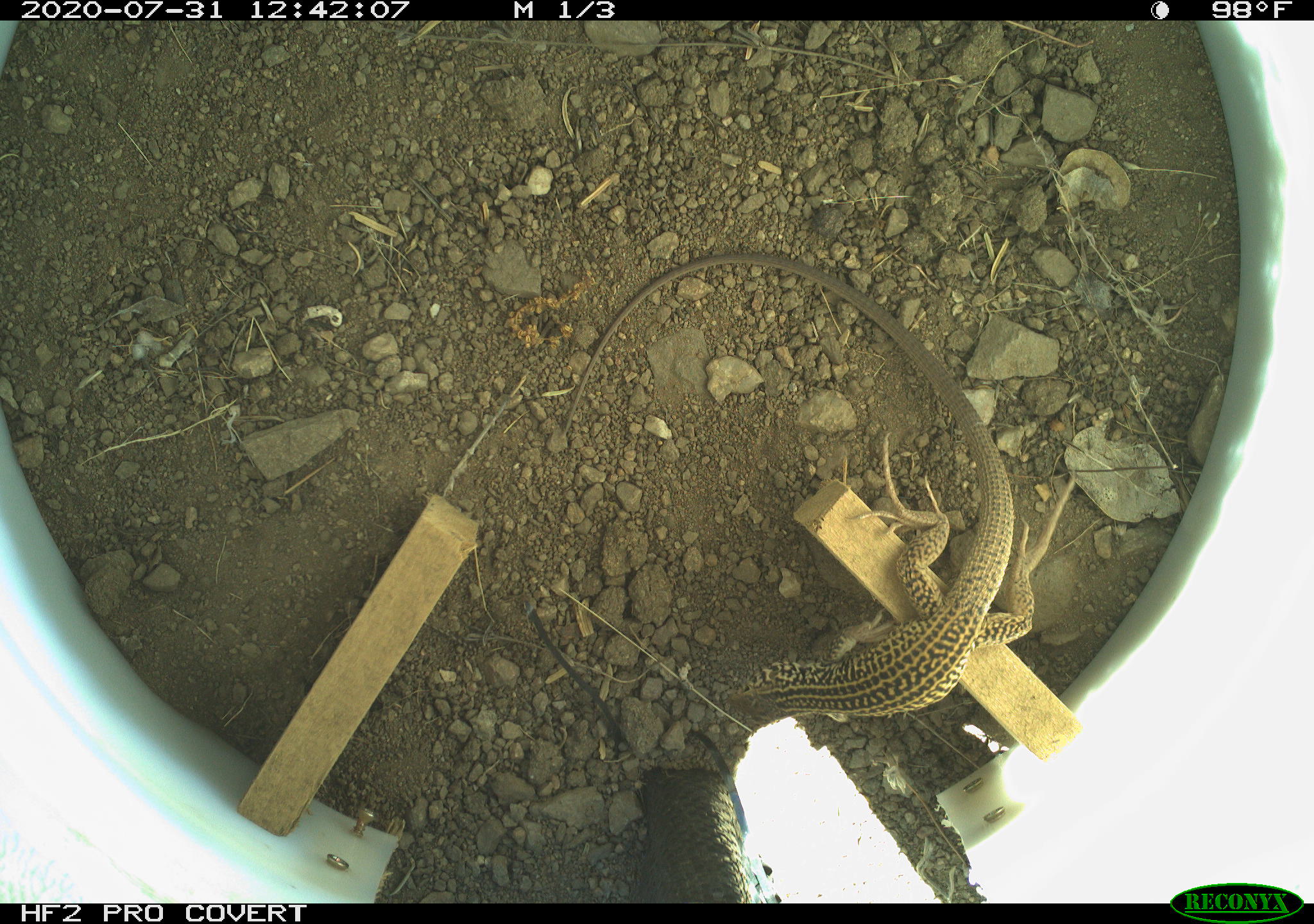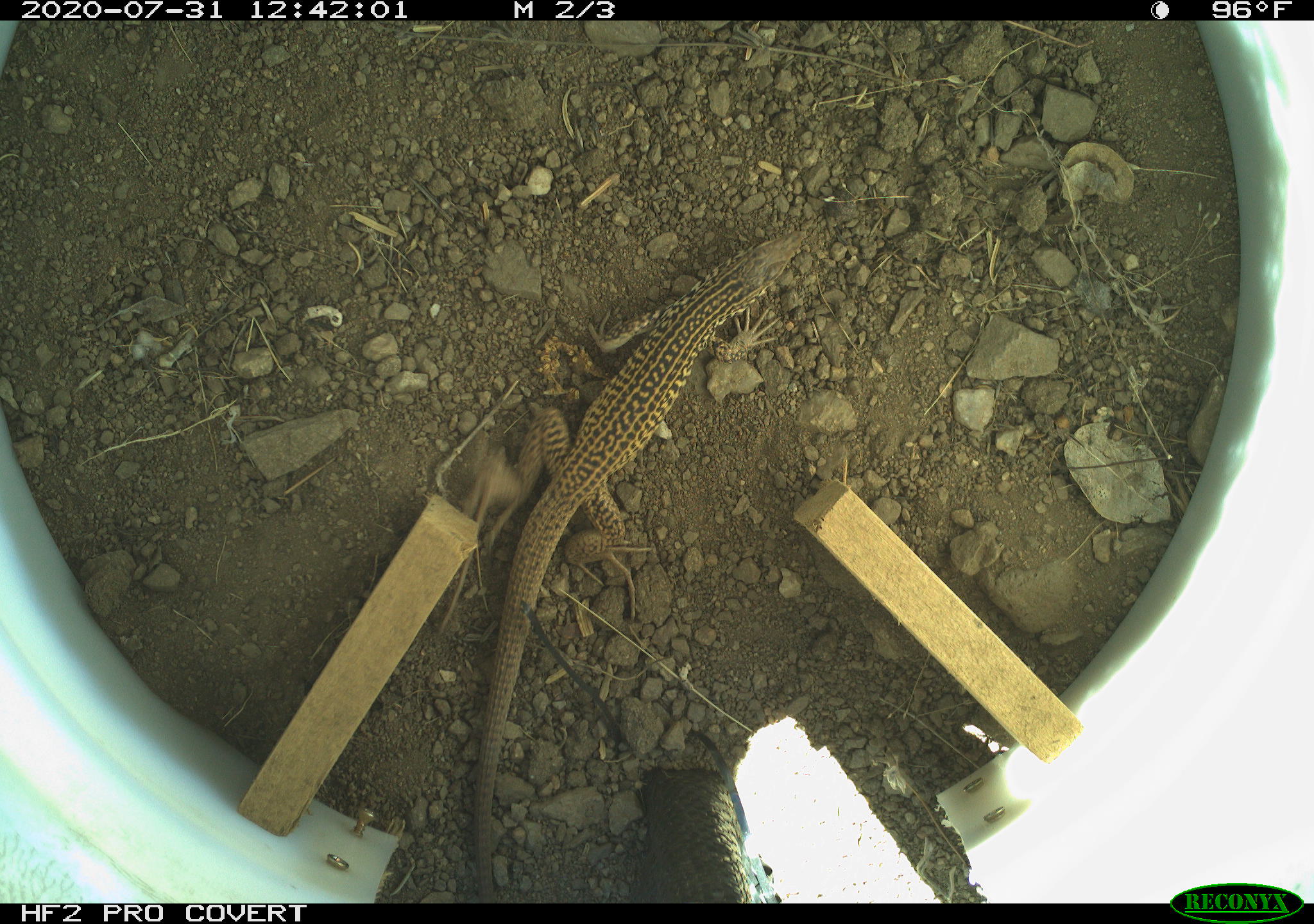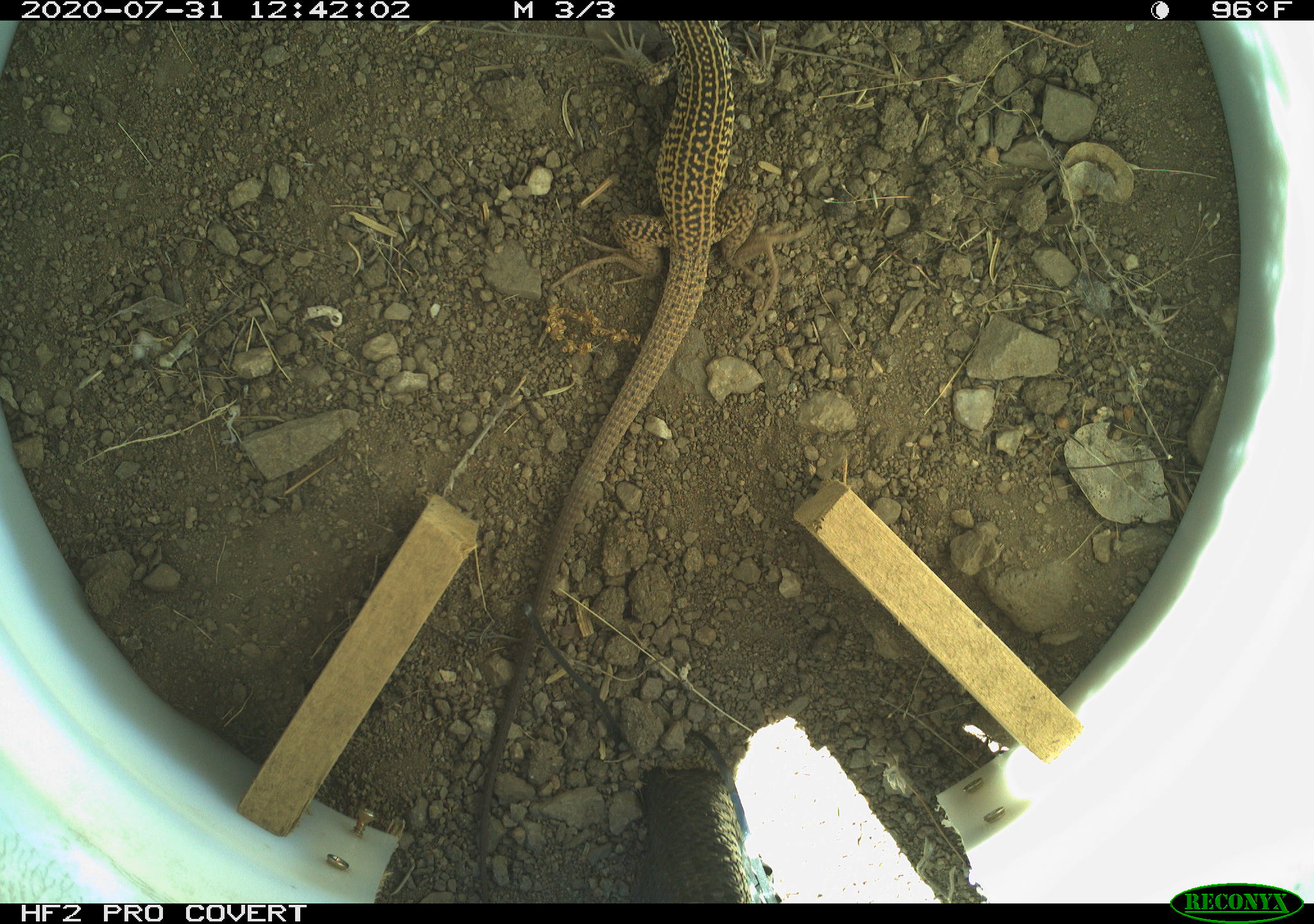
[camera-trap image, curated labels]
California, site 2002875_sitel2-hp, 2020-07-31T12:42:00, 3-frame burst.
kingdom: Animalia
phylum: Chordata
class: Reptilia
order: Squamata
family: Teiidae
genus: Aspidoscelis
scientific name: Aspidoscelis tigris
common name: western whiptail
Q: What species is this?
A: Western whiptail (Aspidoscelis tigris).